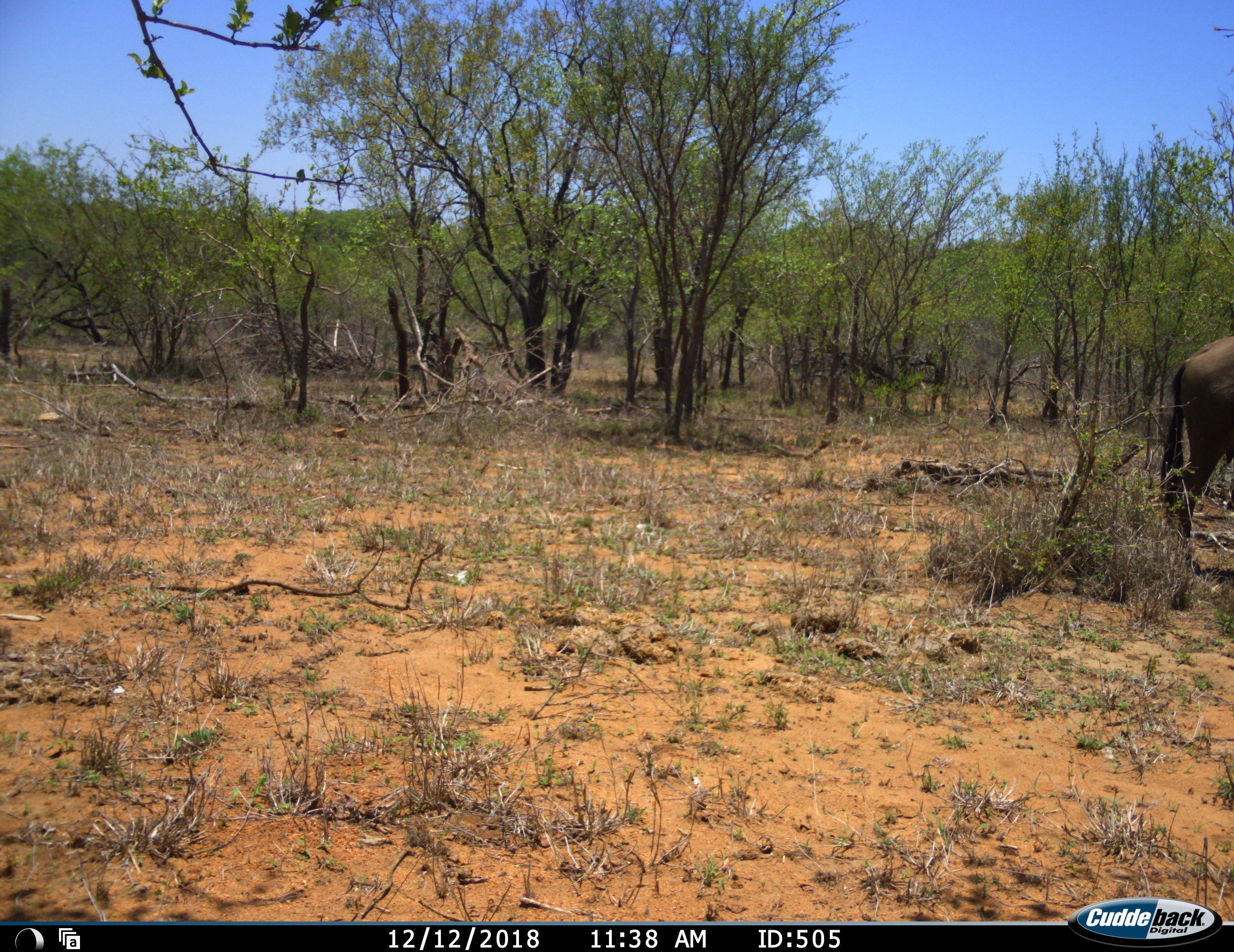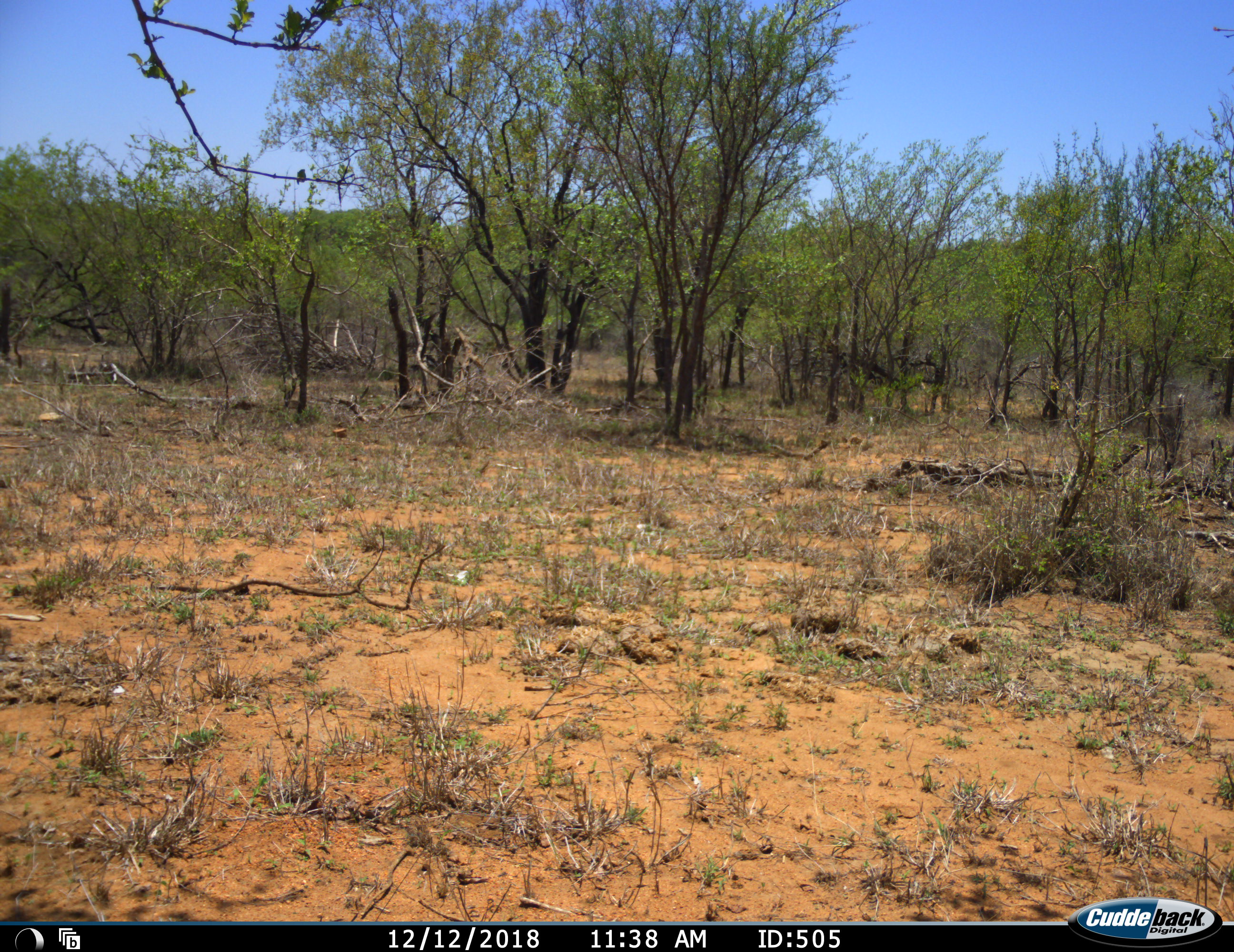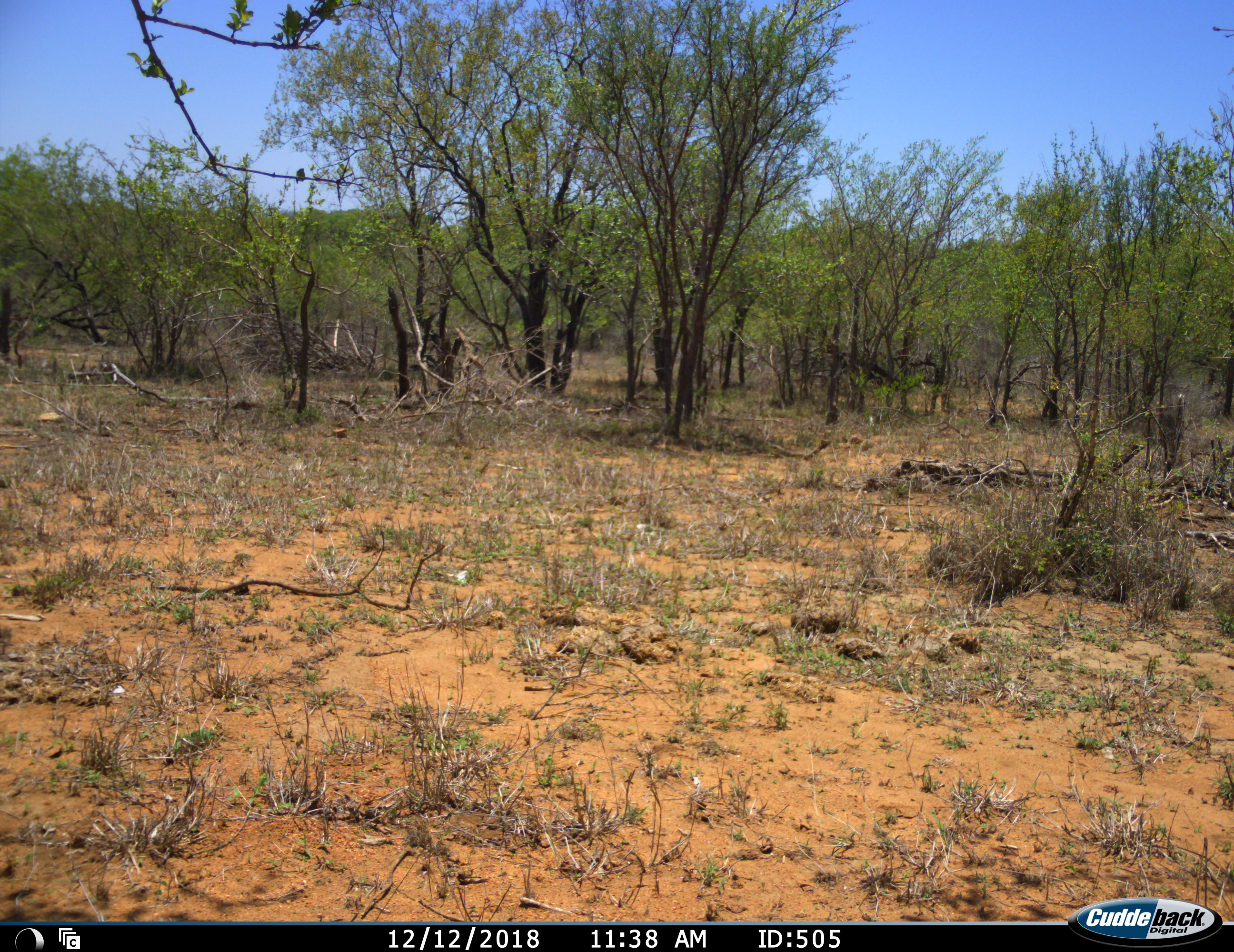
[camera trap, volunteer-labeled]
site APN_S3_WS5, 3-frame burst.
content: unidentified animal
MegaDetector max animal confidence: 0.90